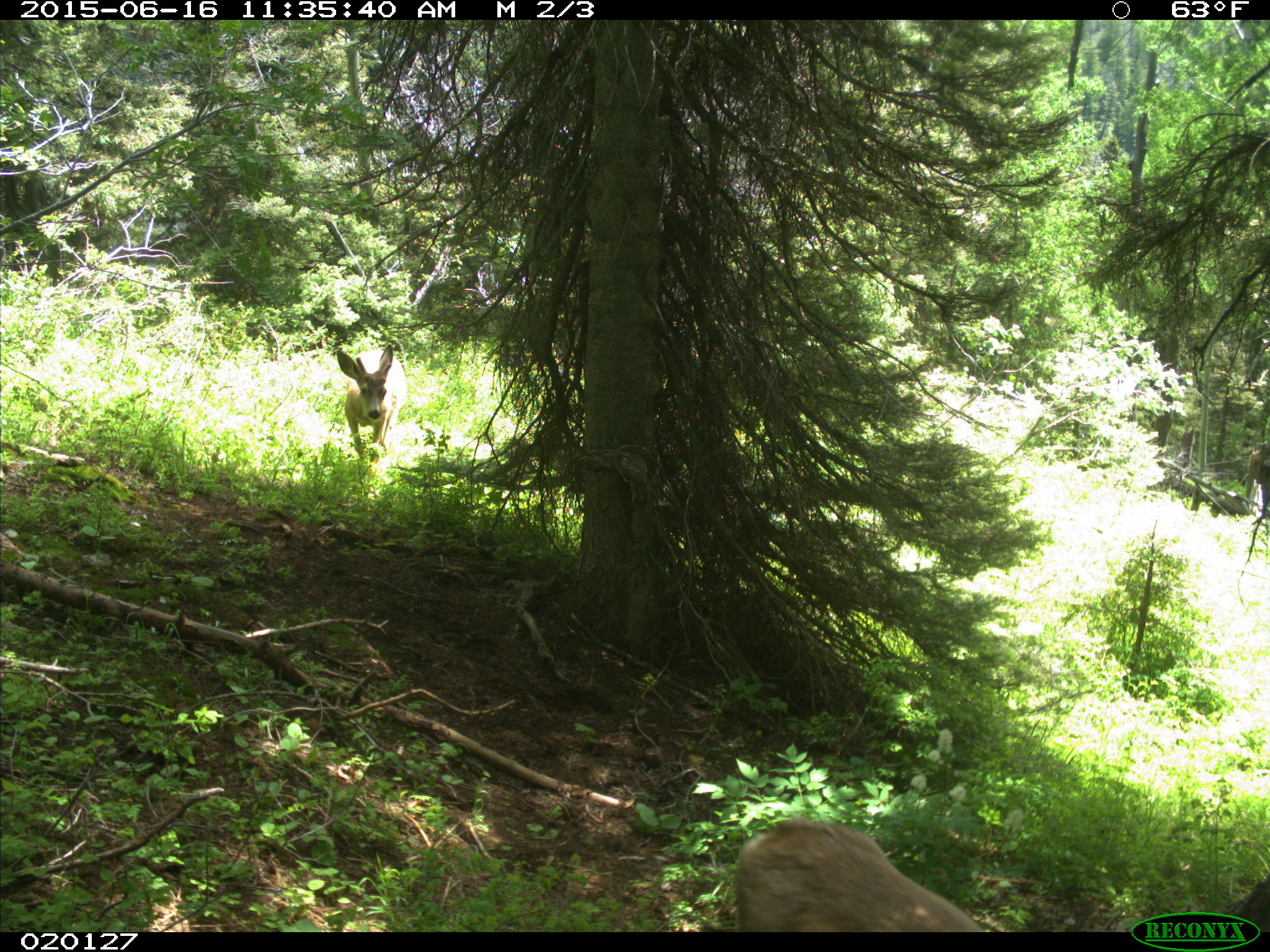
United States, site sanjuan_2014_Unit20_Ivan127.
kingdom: Animalia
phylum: Chordata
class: Mammalia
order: Artiodactyla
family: Cervidae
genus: Odocoileus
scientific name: Odocoileus hemionus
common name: mule deer